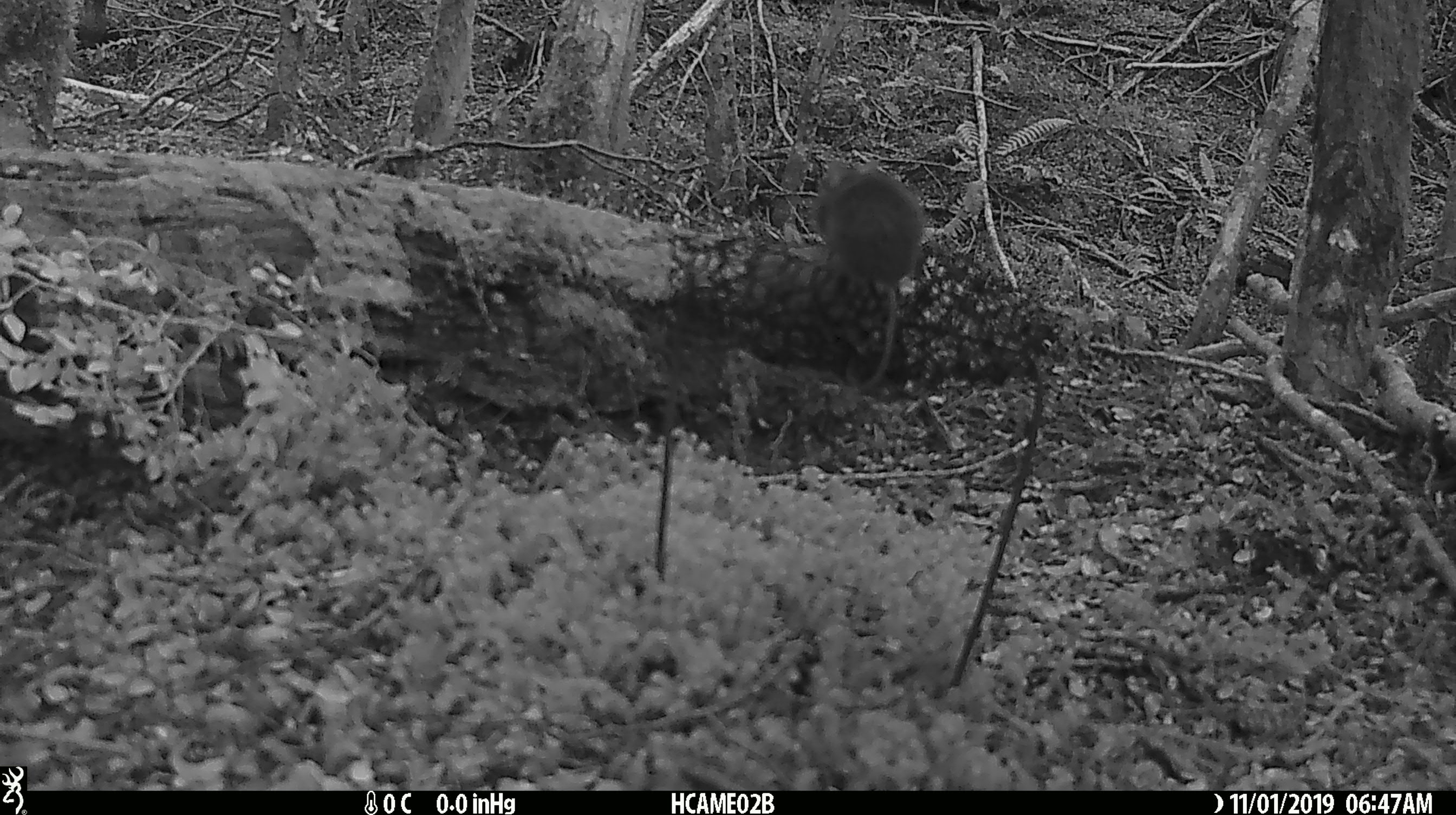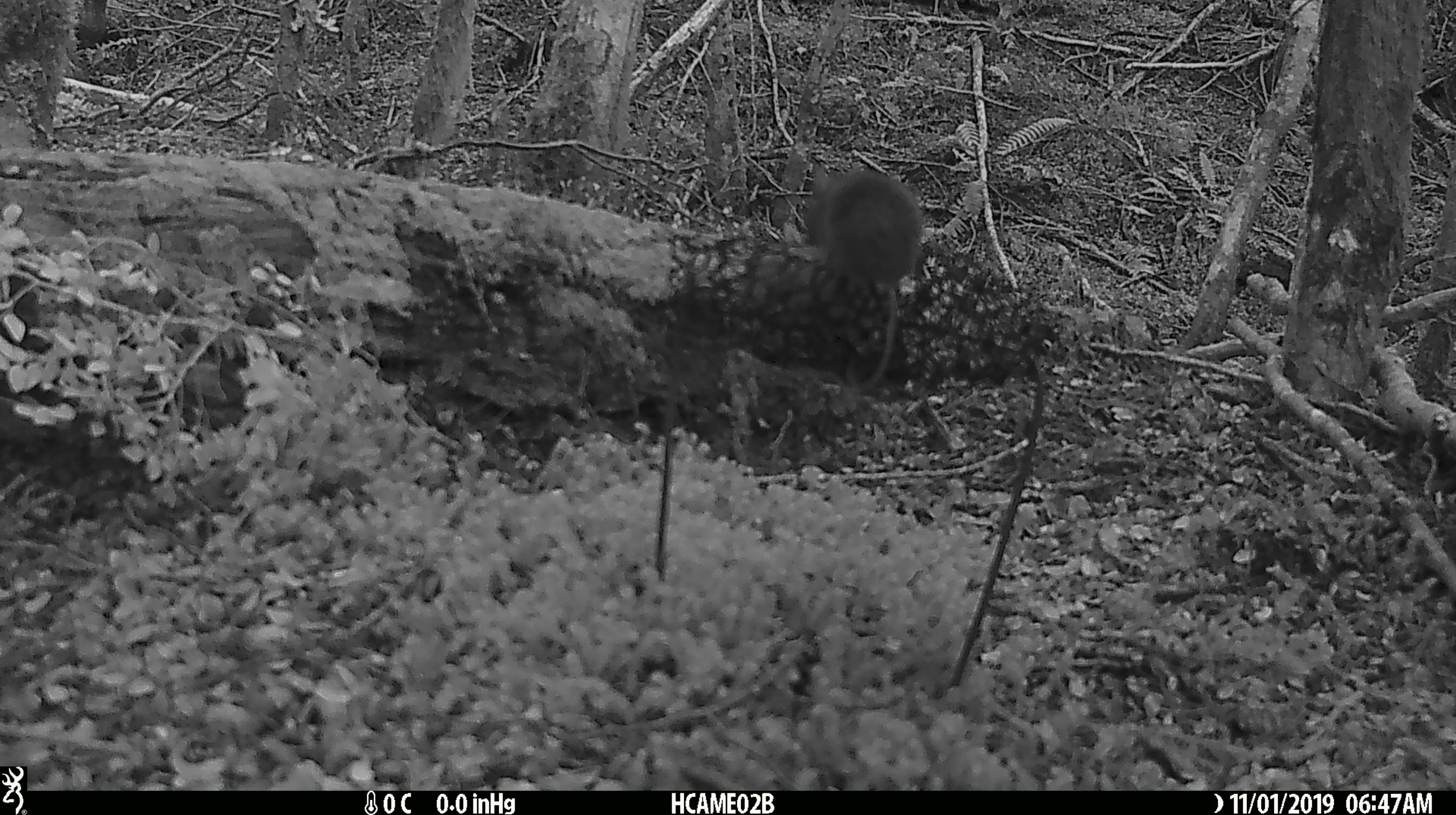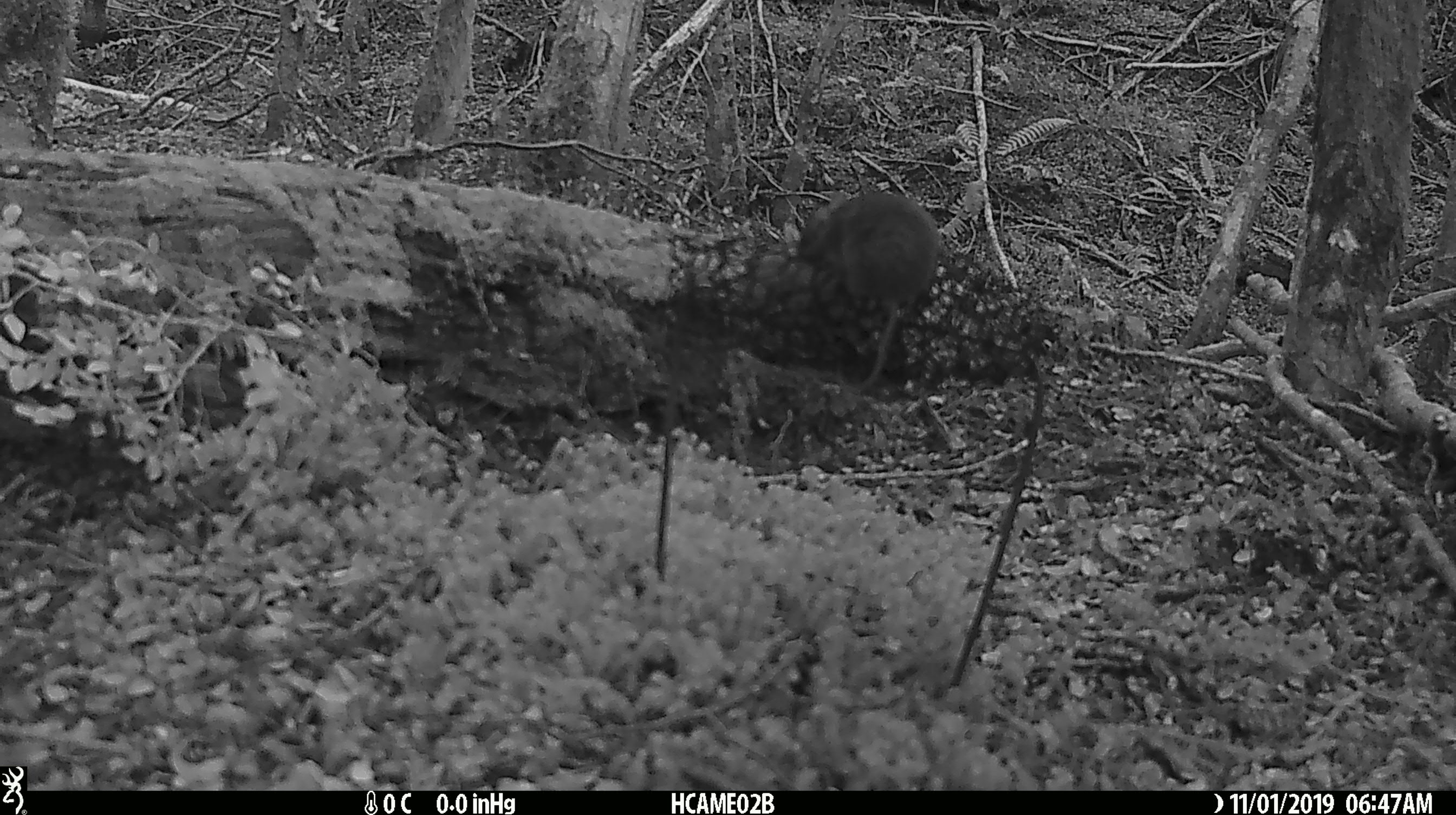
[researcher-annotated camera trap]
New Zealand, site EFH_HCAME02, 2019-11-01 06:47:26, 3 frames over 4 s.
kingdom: Animalia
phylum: Chordata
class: Mammalia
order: Rodentia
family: Muridae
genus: Mus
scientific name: Mus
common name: mouse